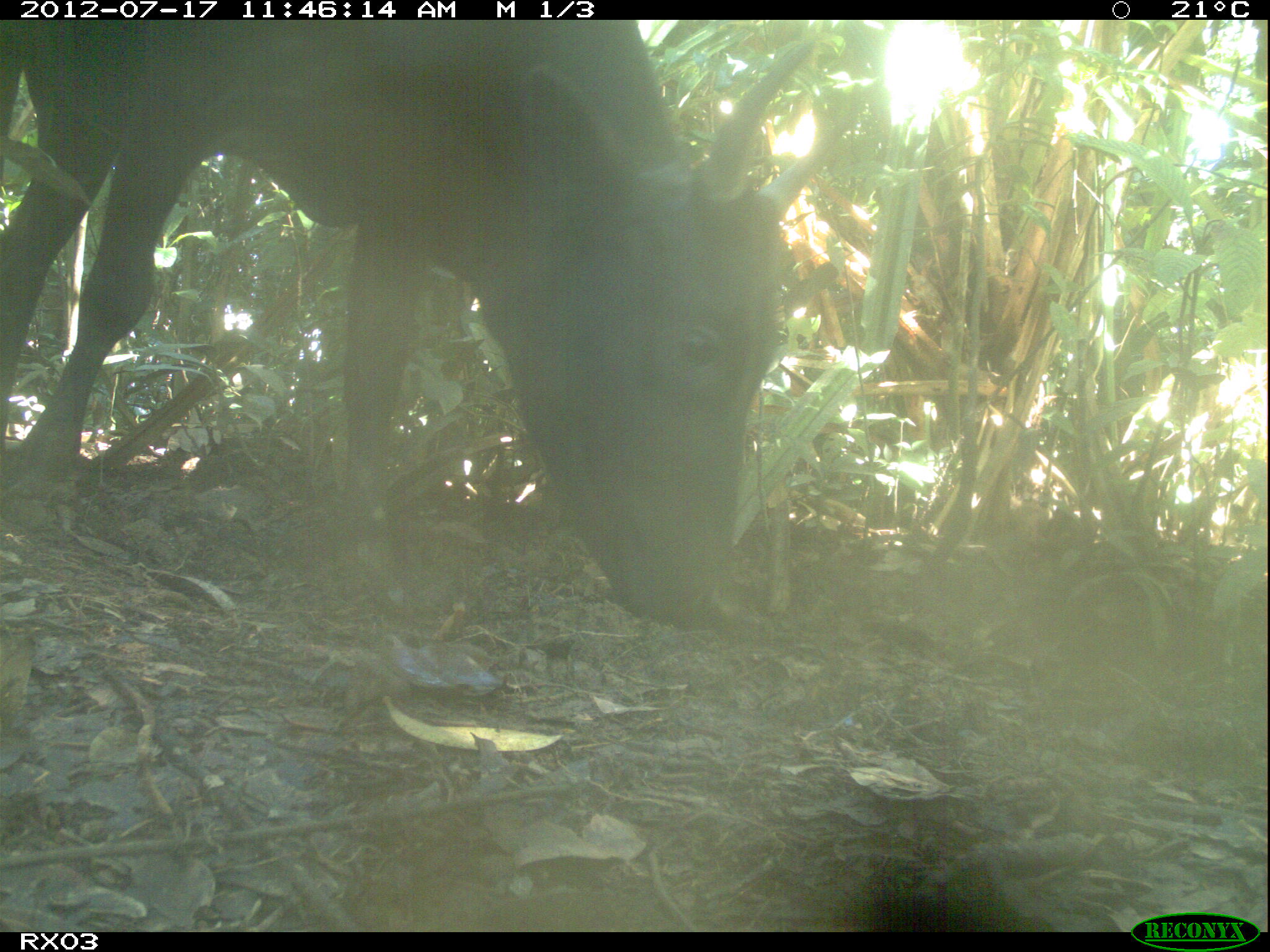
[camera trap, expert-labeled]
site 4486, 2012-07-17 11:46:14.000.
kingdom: Animalia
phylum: Chordata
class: Mammalia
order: Artiodactyla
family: Bovidae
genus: Bos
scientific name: Bos taurus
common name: domestic cattle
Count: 3.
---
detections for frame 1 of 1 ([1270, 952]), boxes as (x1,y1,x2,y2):
bos taurus: (0,20,850,630)